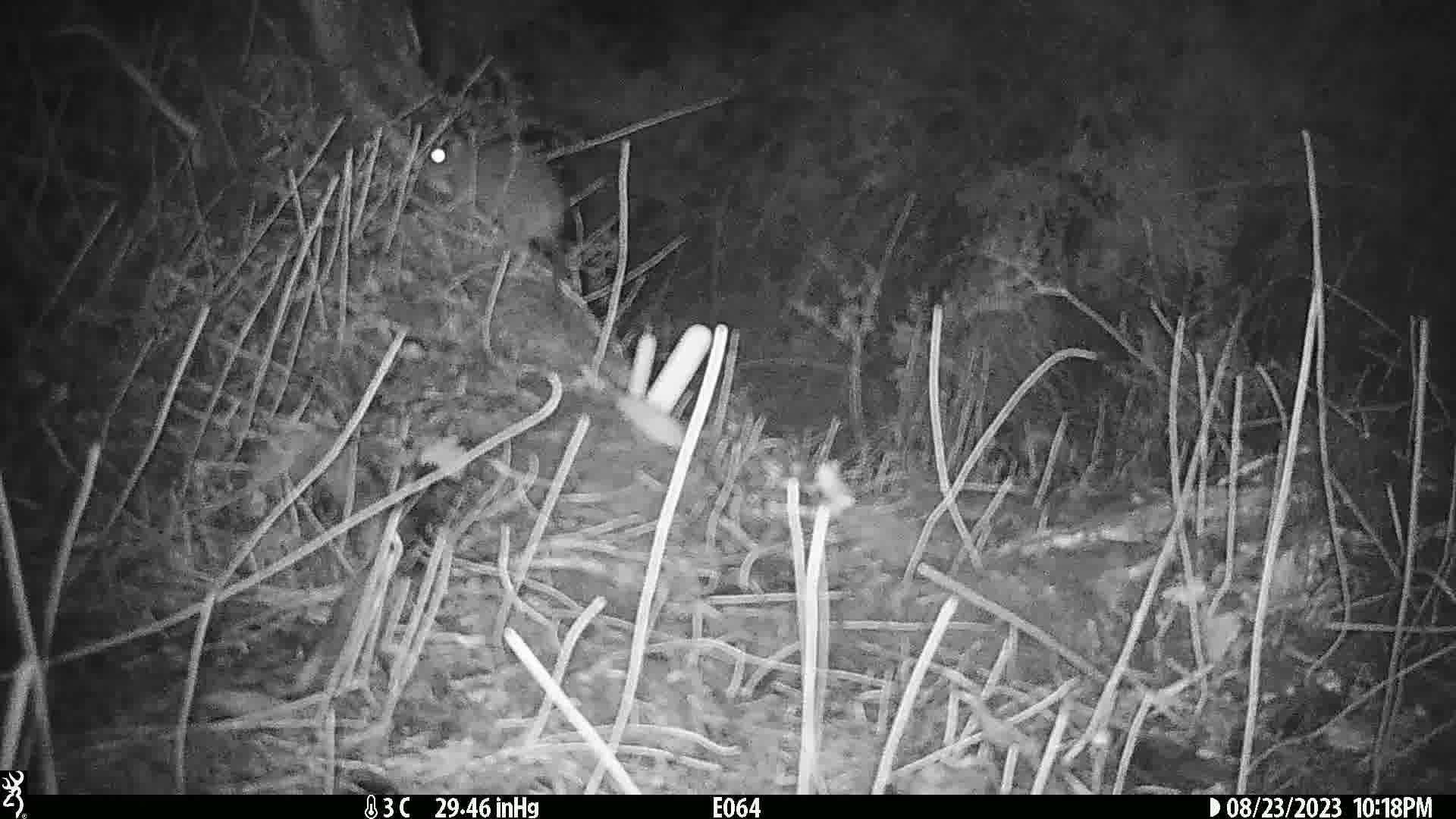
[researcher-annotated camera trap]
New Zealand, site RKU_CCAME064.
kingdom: Animalia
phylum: Chordata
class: Mammalia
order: Rodentia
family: Muridae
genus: Rattus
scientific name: Rattus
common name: rat